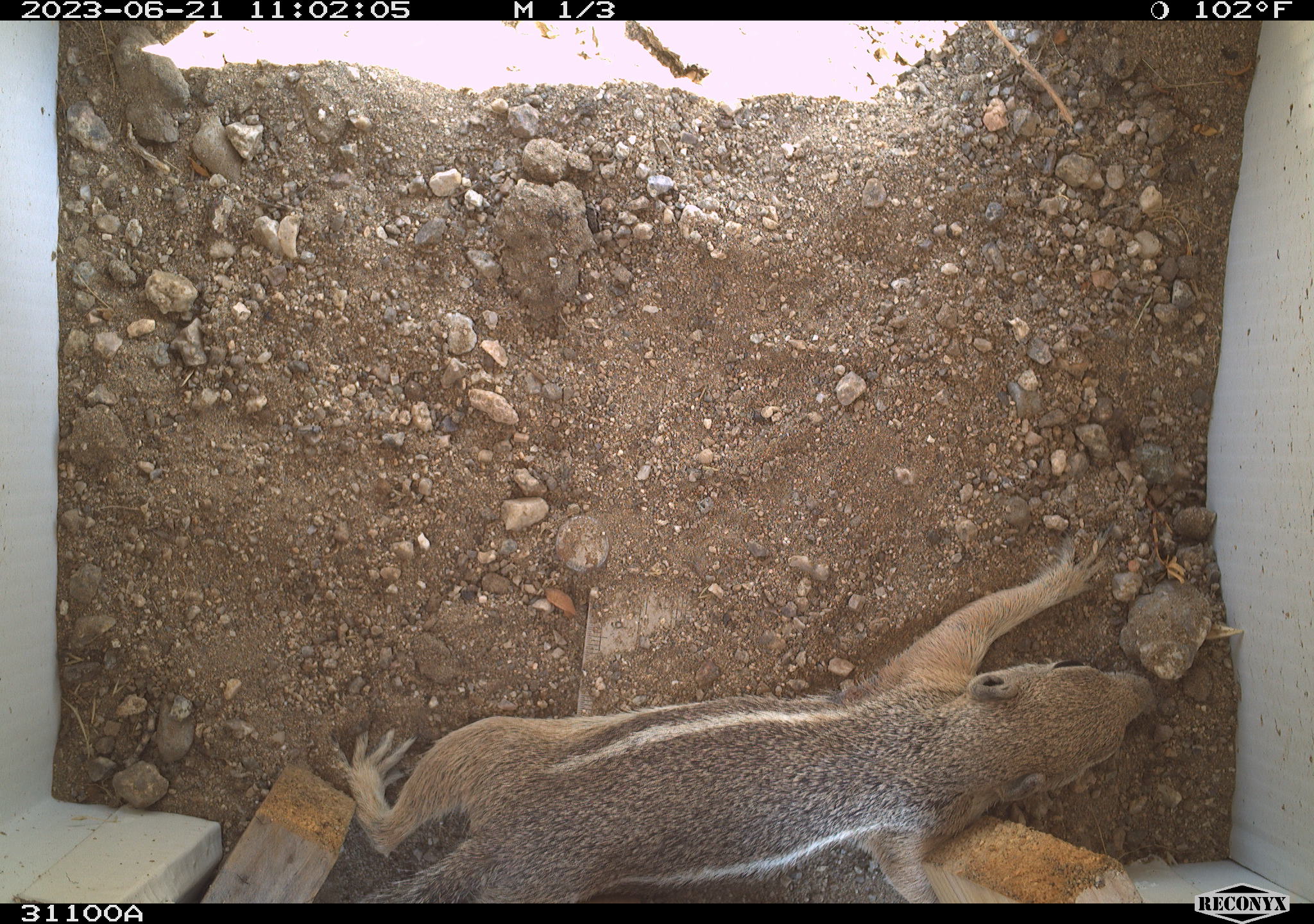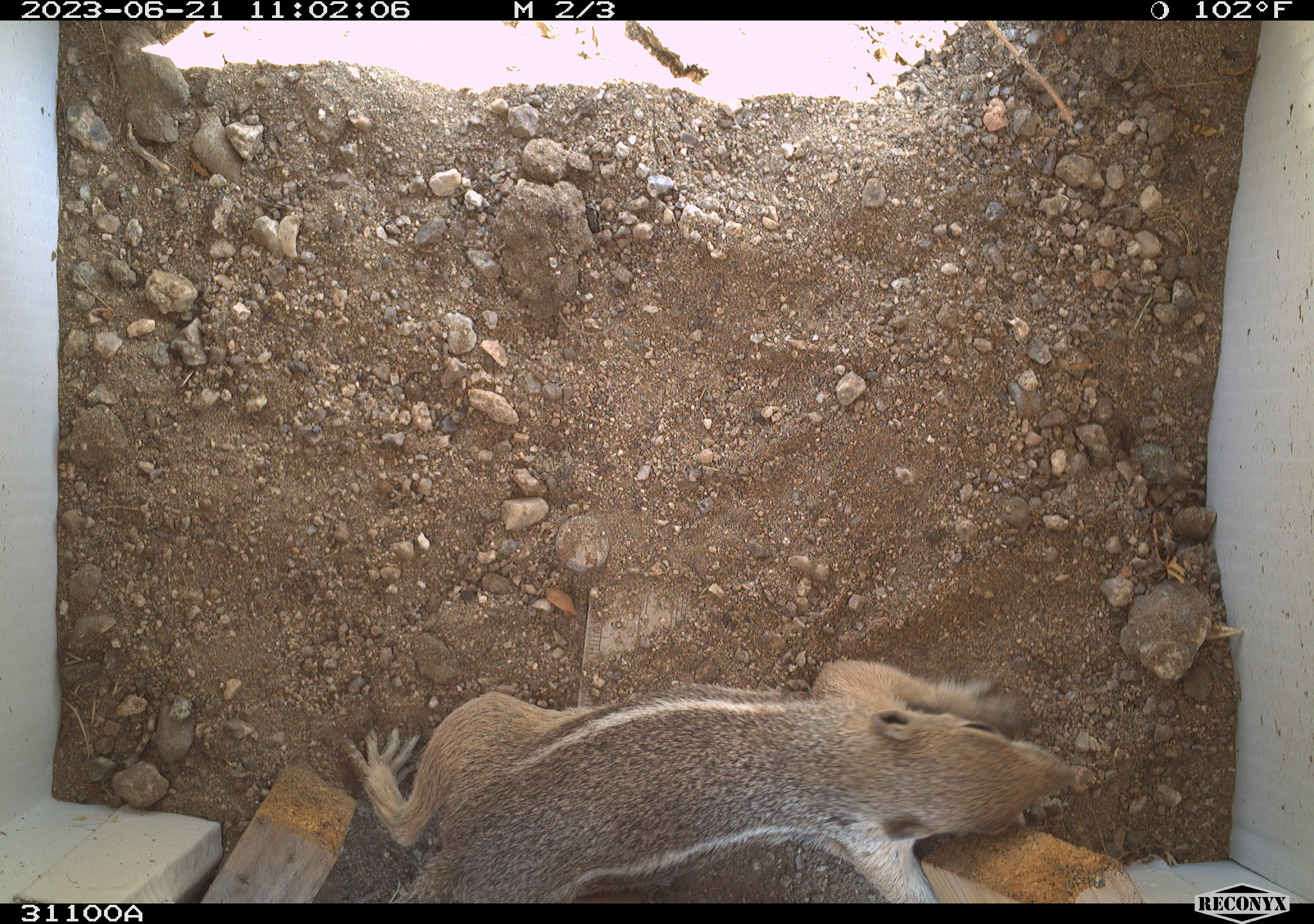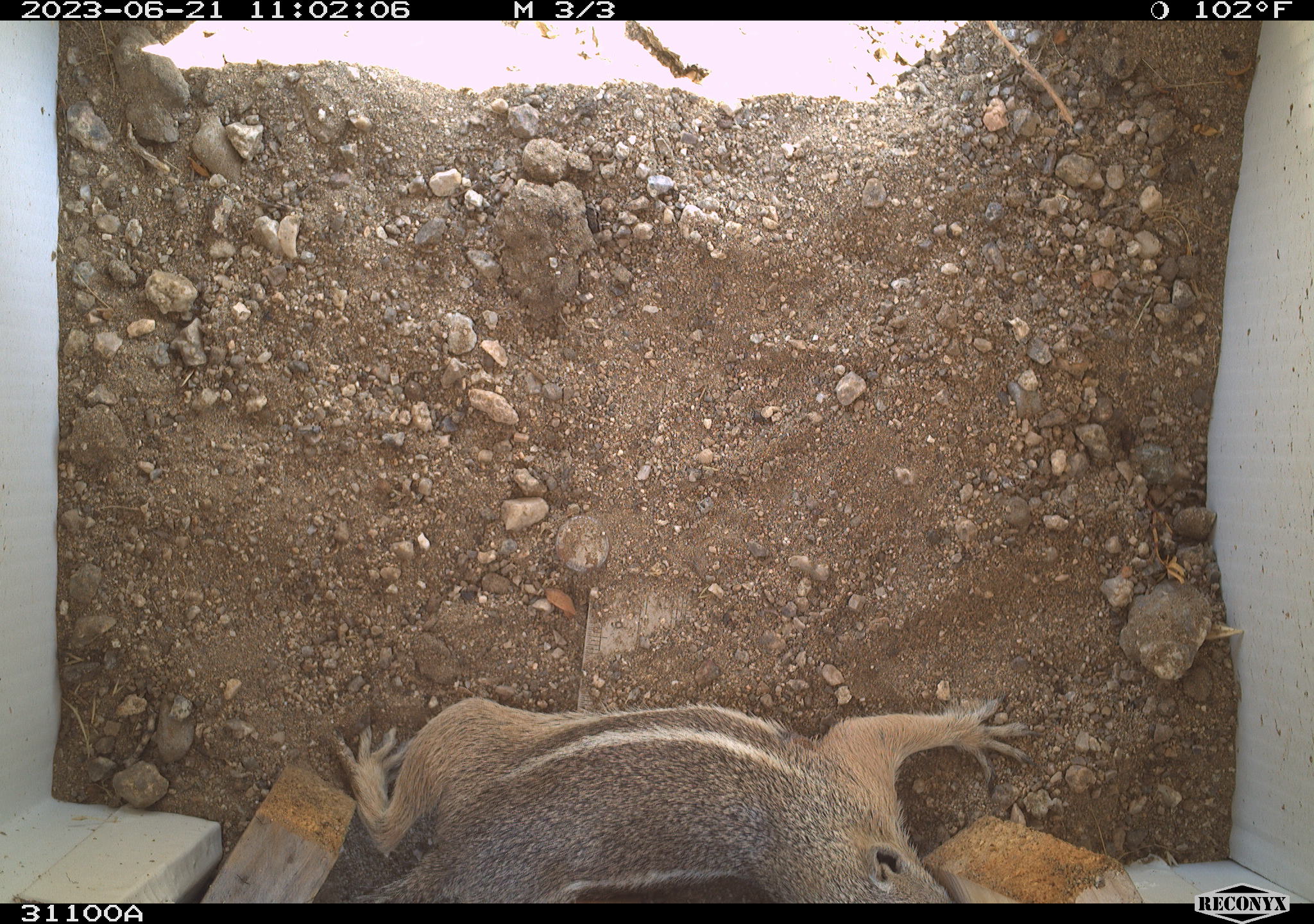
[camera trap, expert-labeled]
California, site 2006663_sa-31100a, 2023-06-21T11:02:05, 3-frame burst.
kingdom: Animalia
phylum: Chordata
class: Mammalia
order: Rodentia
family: Sciuridae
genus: Ammospermophilus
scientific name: Ammospermophilus leucurus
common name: white-tailed antelope squirrel